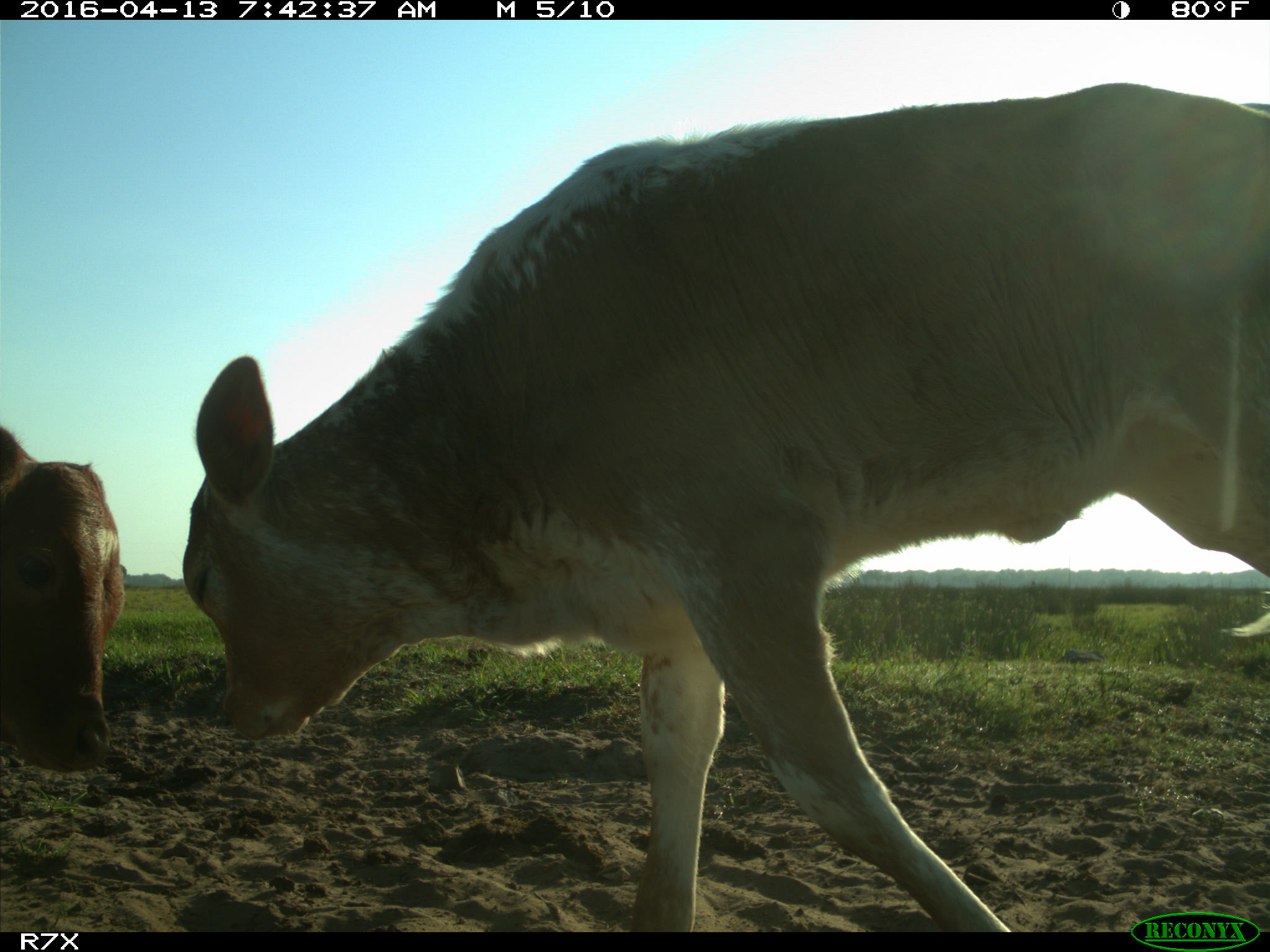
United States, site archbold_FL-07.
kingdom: Animalia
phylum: Chordata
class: Mammalia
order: Artiodactyla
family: Bovidae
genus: Bos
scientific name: Bos taurus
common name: domestic cow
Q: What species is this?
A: Bos taurus (domestic cow).